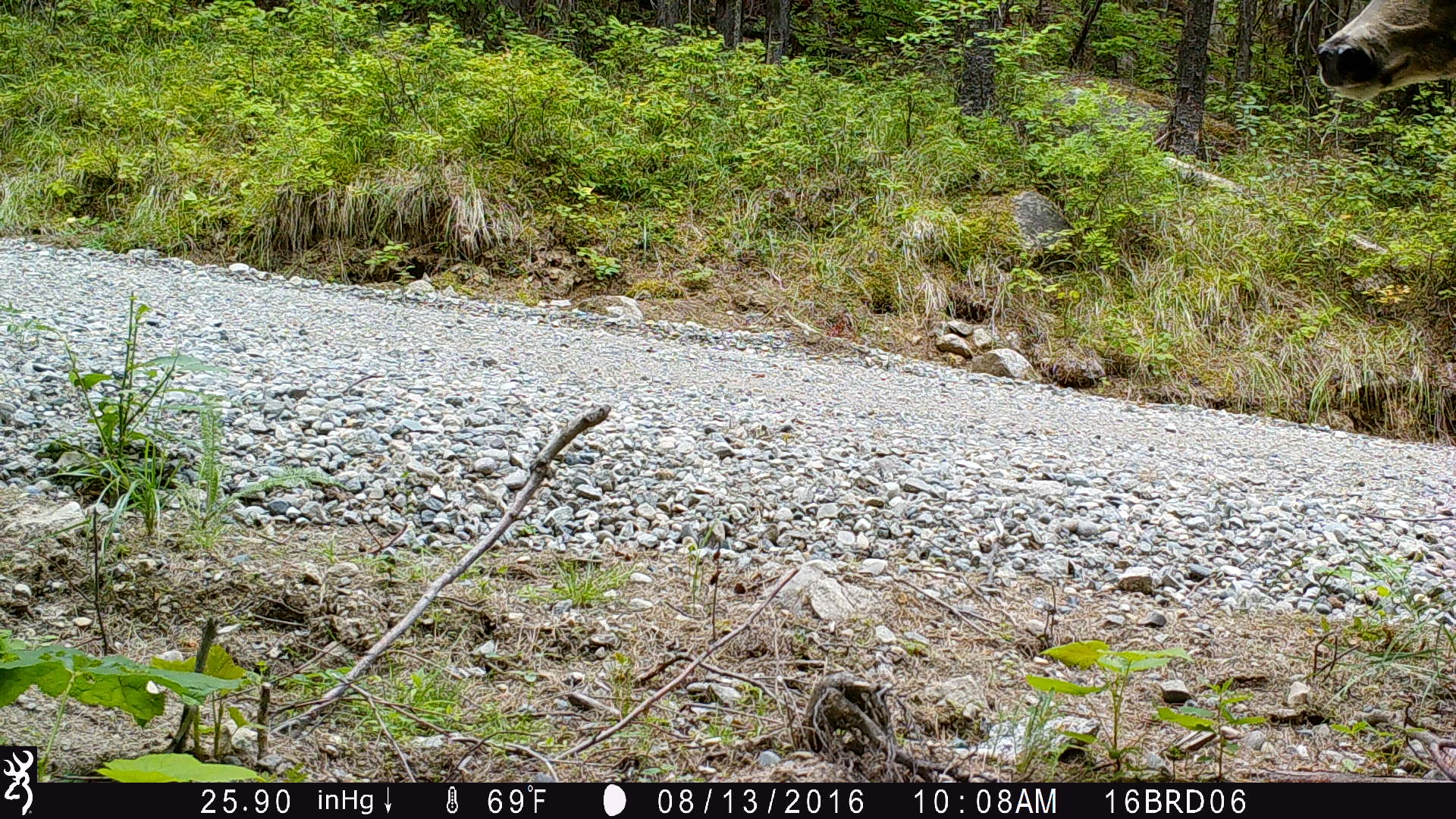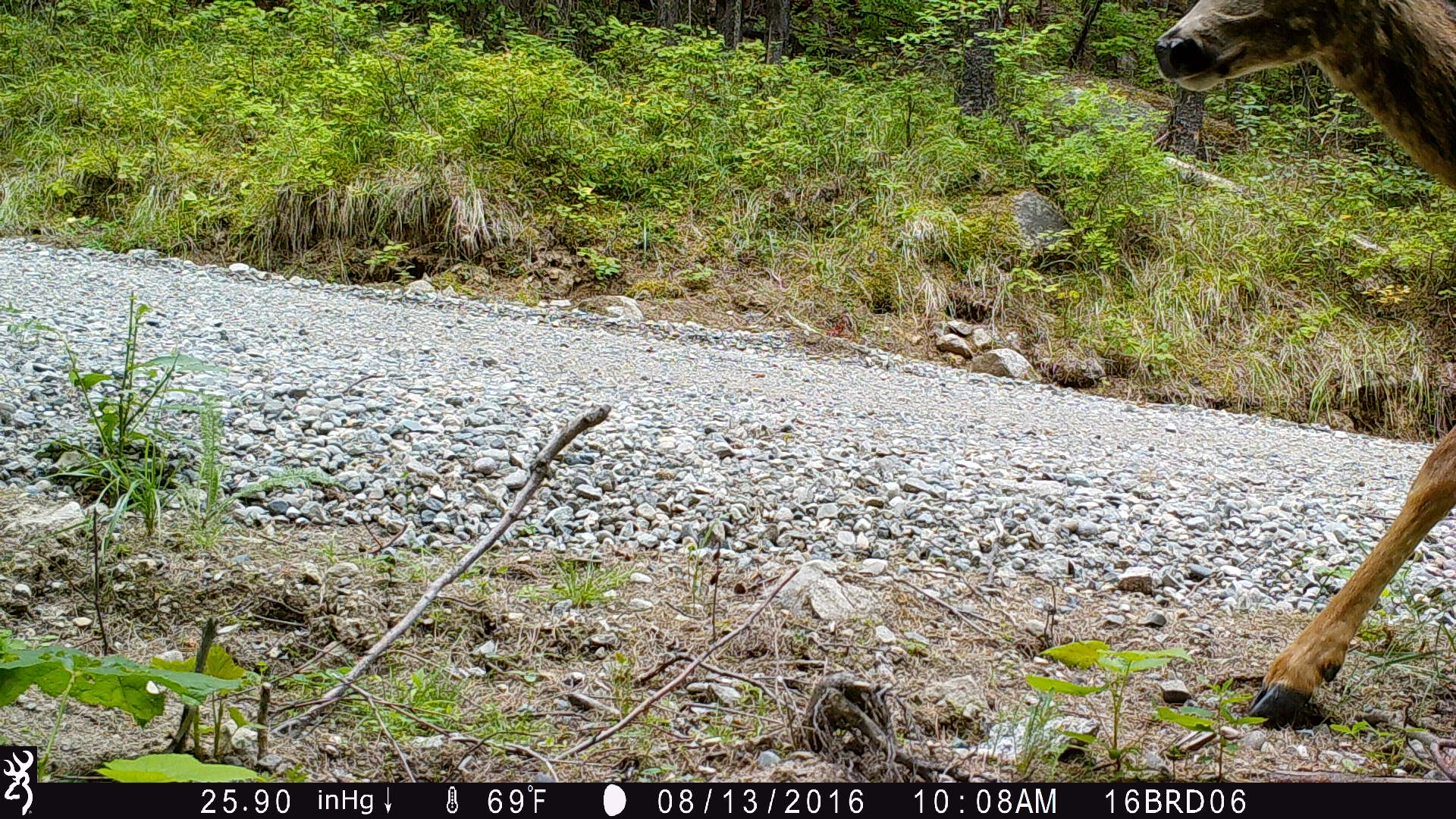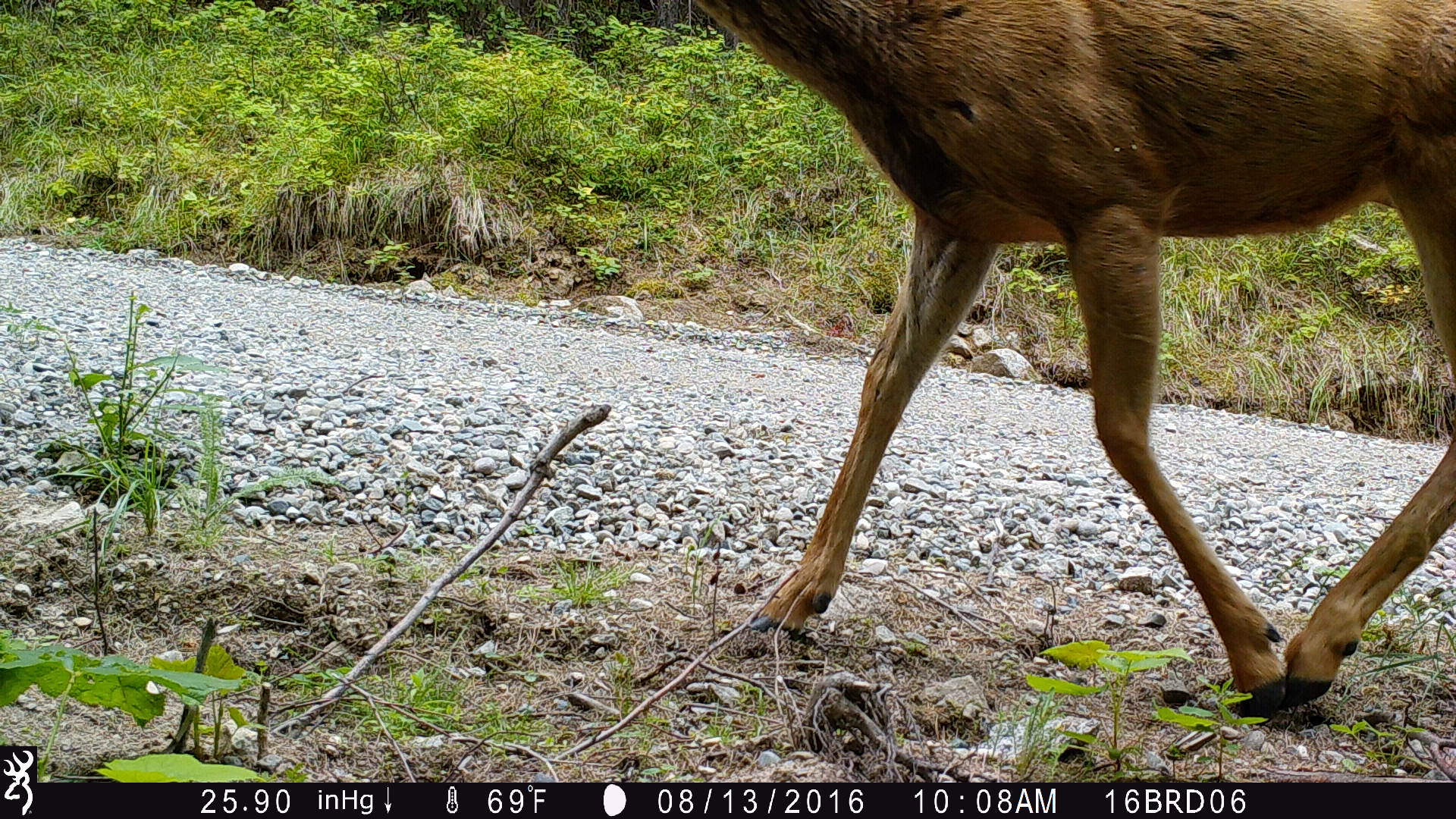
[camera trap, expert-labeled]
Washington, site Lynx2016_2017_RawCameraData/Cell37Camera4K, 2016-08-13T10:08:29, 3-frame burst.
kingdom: Animalia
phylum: Chordata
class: Mammalia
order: Artiodactyla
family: Cervidae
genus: Odocoileus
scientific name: Odocoileus hemionus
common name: mule deer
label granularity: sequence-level